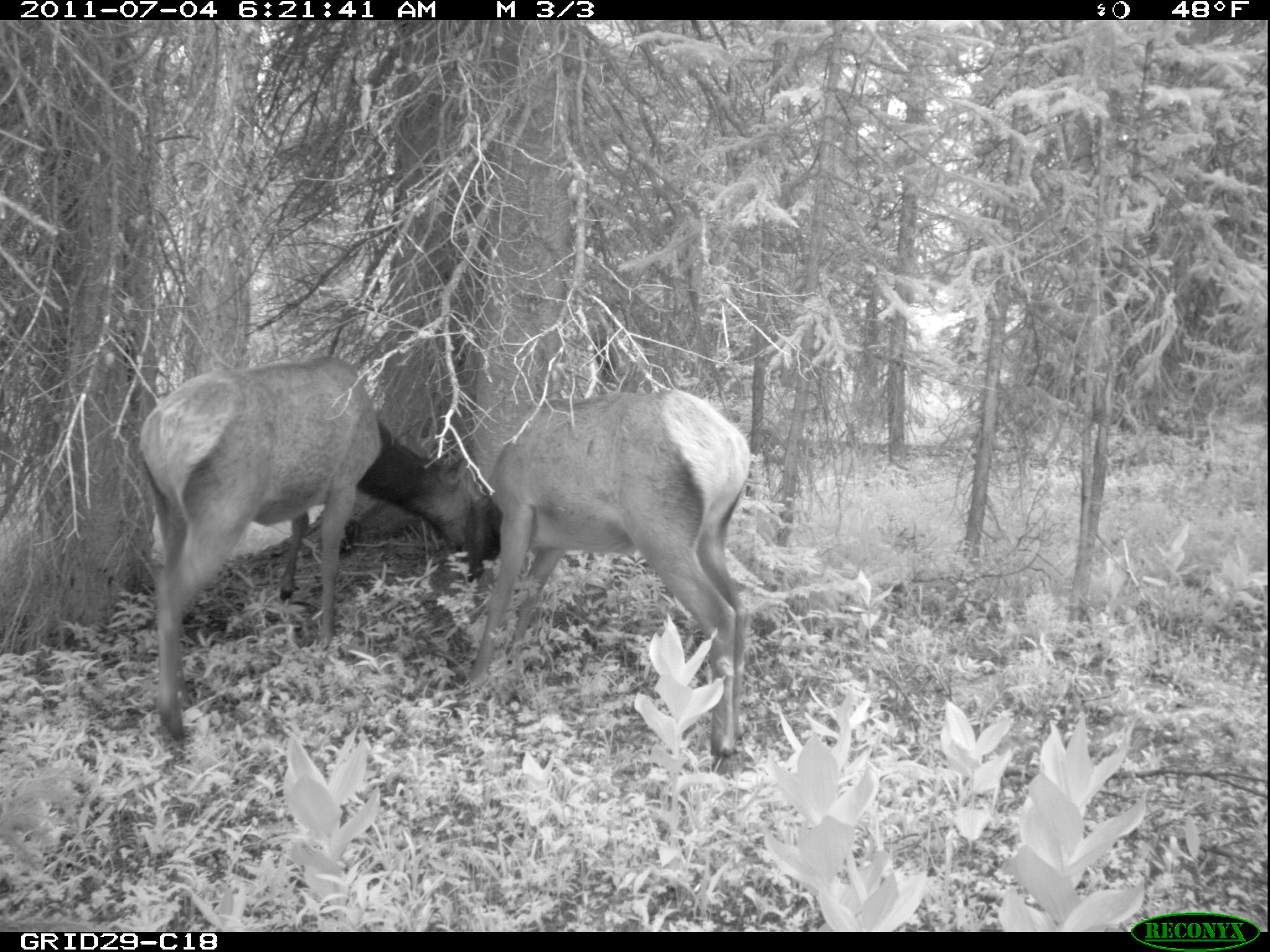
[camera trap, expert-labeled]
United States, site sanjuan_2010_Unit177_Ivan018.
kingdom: Animalia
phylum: Chordata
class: Mammalia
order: Artiodactyla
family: Cervidae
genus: Cervus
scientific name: Cervus elaphus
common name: red deer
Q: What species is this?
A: Cervus elaphus (red deer).